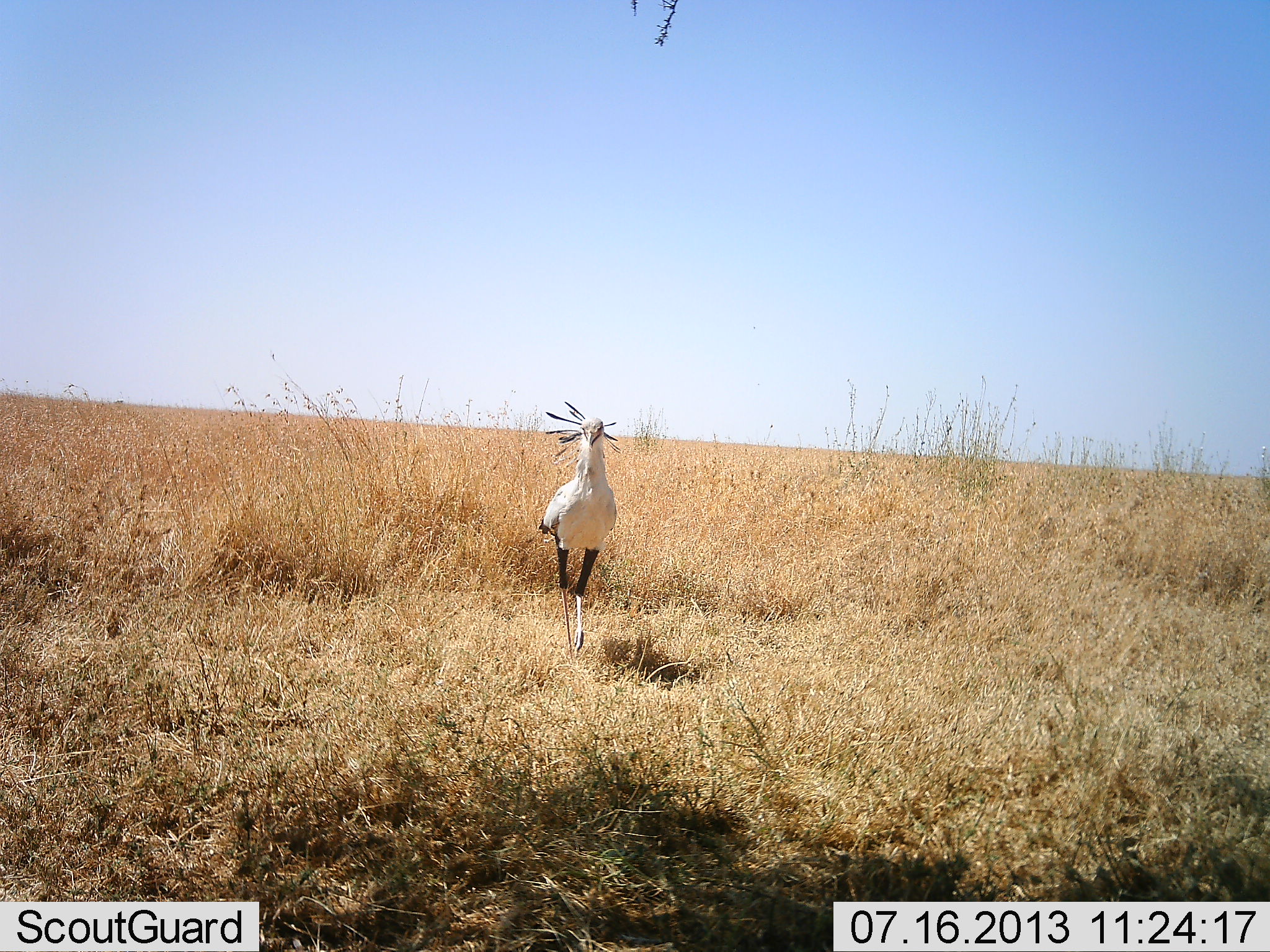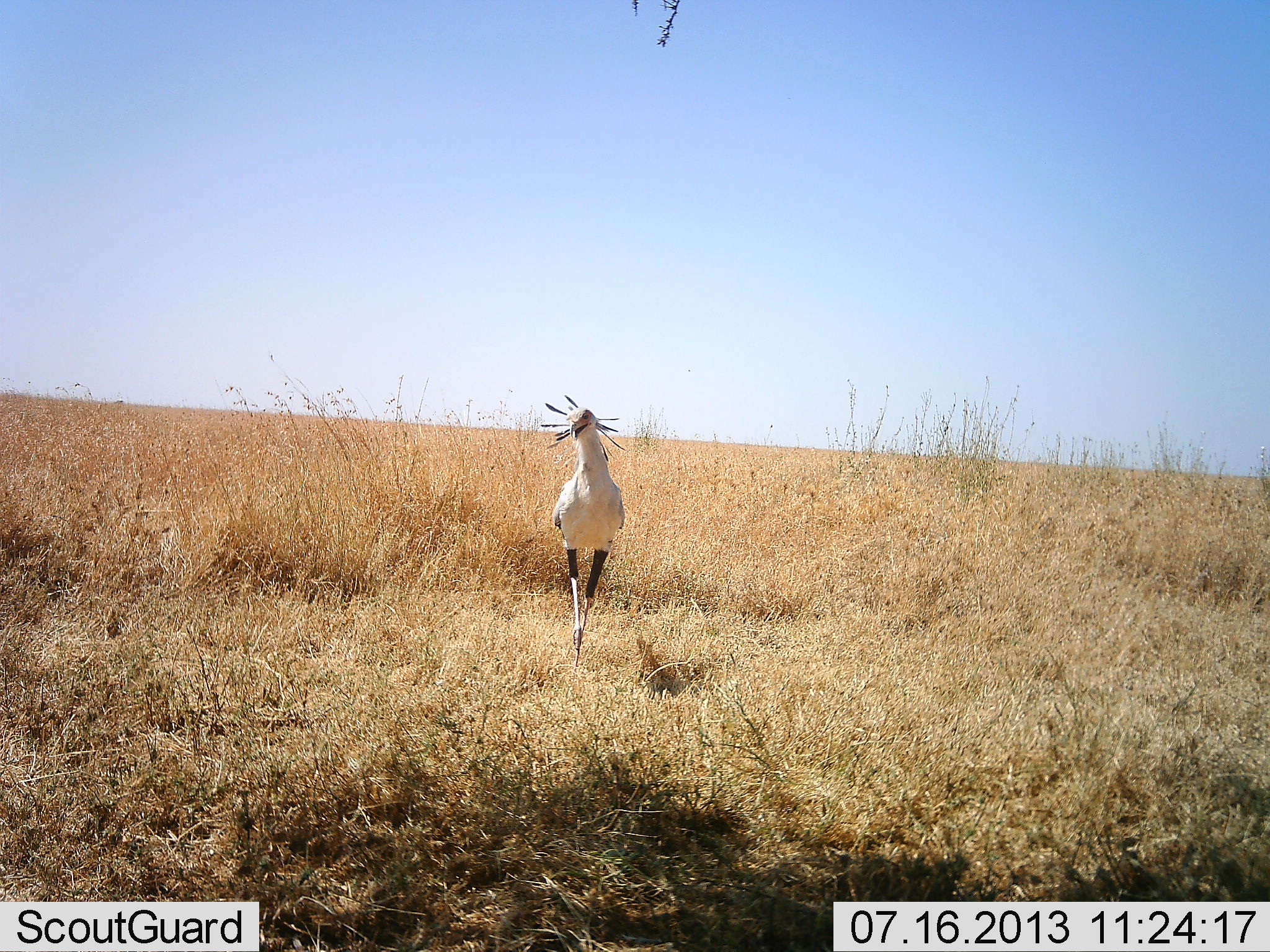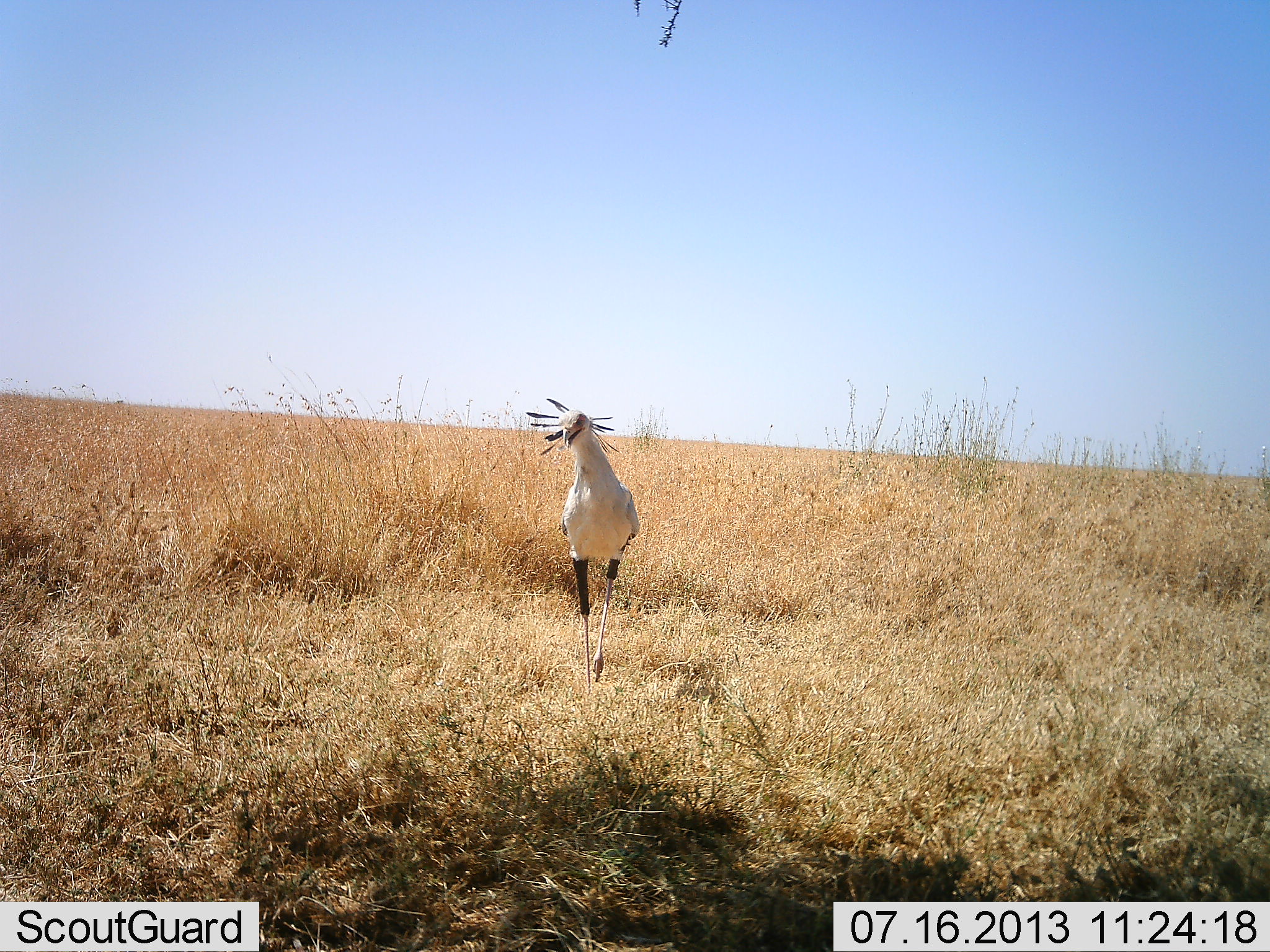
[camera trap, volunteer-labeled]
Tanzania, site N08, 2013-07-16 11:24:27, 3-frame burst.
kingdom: Animalia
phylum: Chordata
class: Aves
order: Accipitriformes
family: Sagittariidae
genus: Sagittarius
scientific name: Sagittarius serpentarius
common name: secretary bird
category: secretarybird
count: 1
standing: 10%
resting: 0%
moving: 90%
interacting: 0%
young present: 0%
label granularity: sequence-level